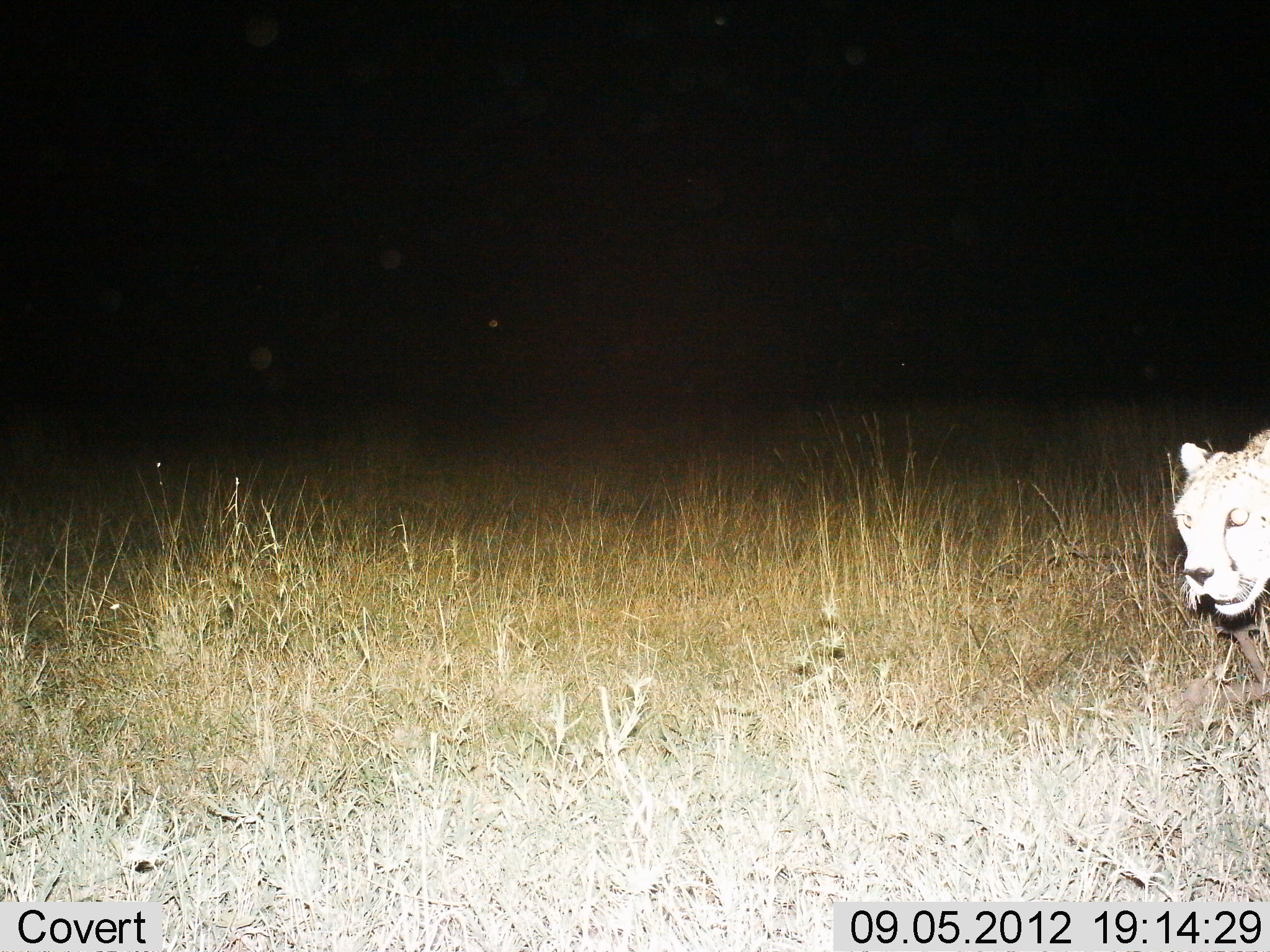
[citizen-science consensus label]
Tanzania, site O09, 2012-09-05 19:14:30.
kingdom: Animalia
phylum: Chordata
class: Mammalia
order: Carnivora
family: Felidae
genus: Acinonyx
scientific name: Acinonyx jubatus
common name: cheetah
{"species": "cheetah (Acinonyx jubatus)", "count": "1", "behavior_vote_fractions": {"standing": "20%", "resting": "0%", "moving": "80%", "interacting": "0%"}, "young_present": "0%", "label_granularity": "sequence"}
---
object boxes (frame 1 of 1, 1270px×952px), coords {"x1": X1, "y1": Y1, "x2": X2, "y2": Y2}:
animal: {"x1": 1170, "y1": 428, "x2": 1270, "y2": 621}